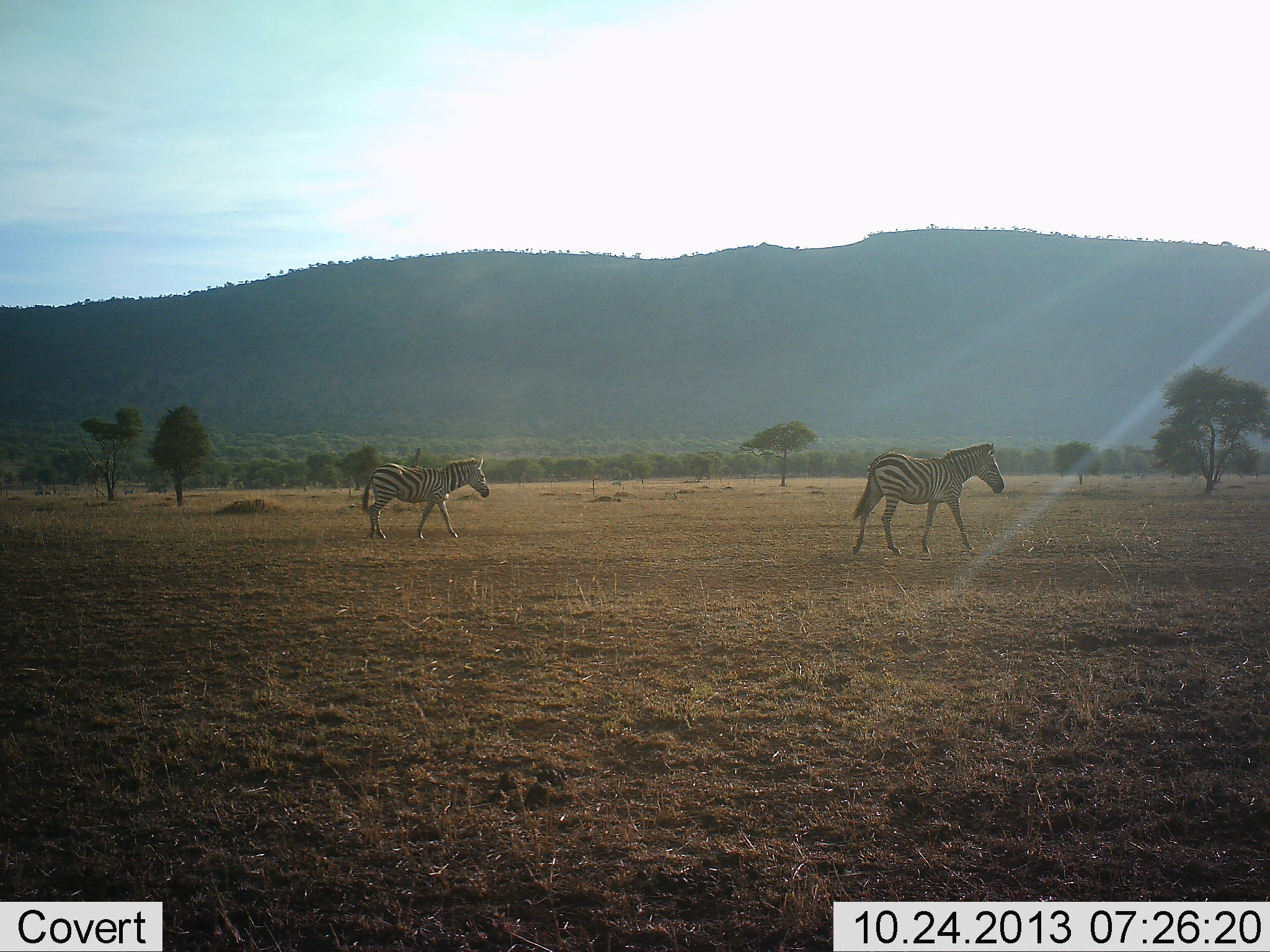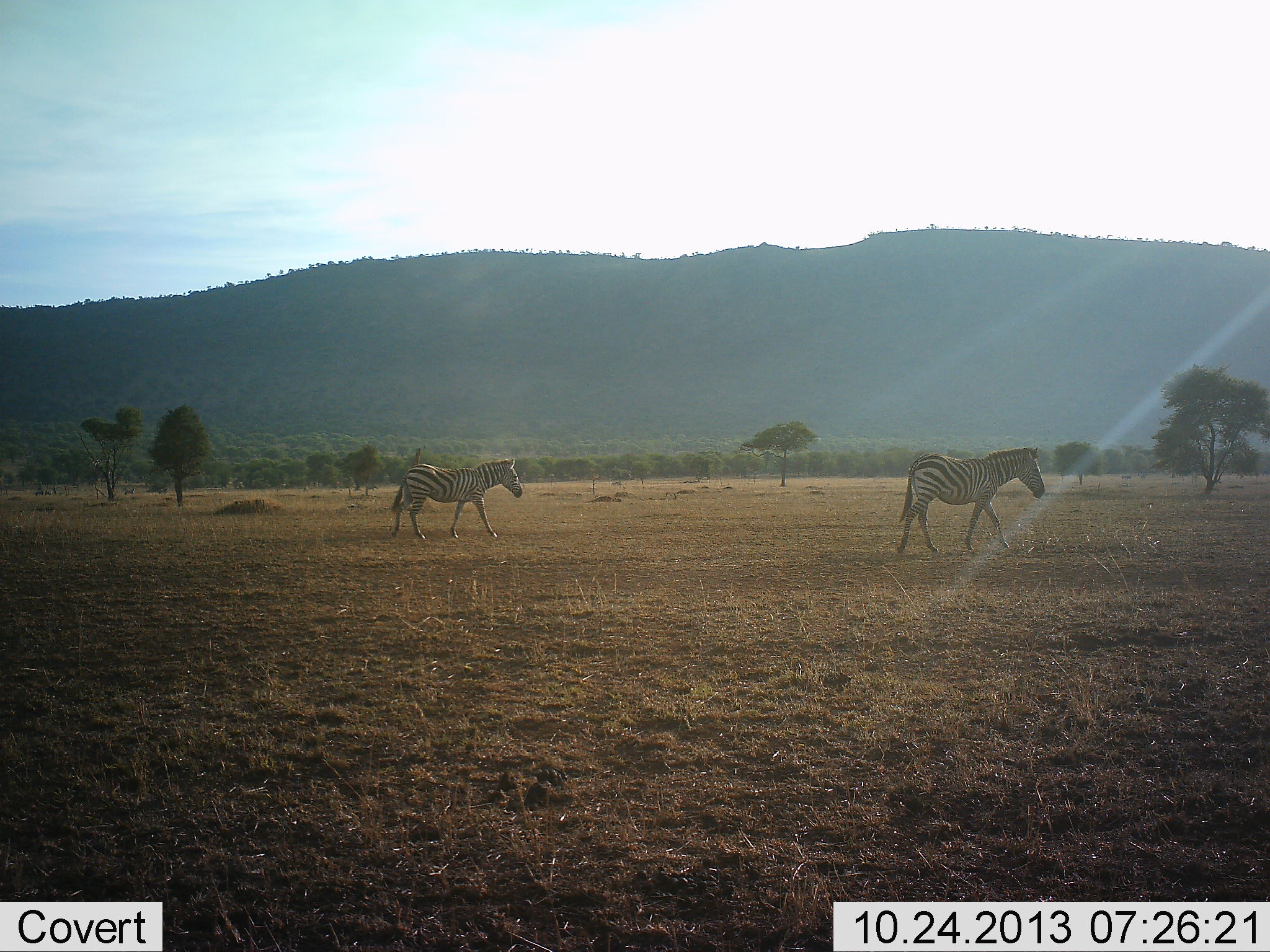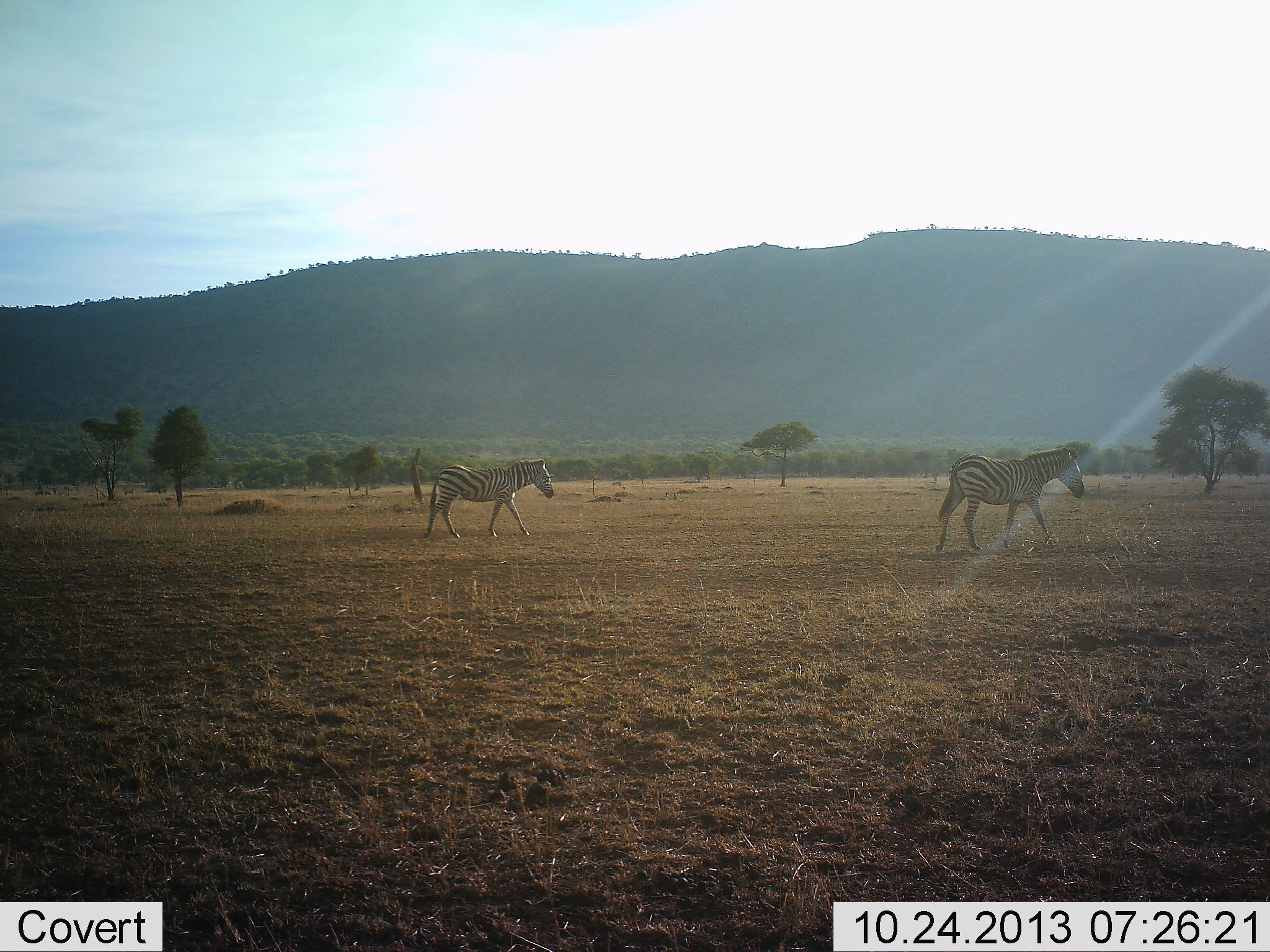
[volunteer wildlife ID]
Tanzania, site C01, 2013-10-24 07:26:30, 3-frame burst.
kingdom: Animalia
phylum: Chordata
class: Mammalia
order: Perissodactyla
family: Equidae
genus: Equus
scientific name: Equus quagga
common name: plains zebra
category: zebra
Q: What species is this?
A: Zebra (plains zebra) (Equus quagga).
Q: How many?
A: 2.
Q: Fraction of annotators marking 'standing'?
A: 0%.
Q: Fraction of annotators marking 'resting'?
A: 0%.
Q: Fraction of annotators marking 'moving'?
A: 100%.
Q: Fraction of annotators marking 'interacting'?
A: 0%.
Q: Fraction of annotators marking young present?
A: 0%.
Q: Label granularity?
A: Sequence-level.